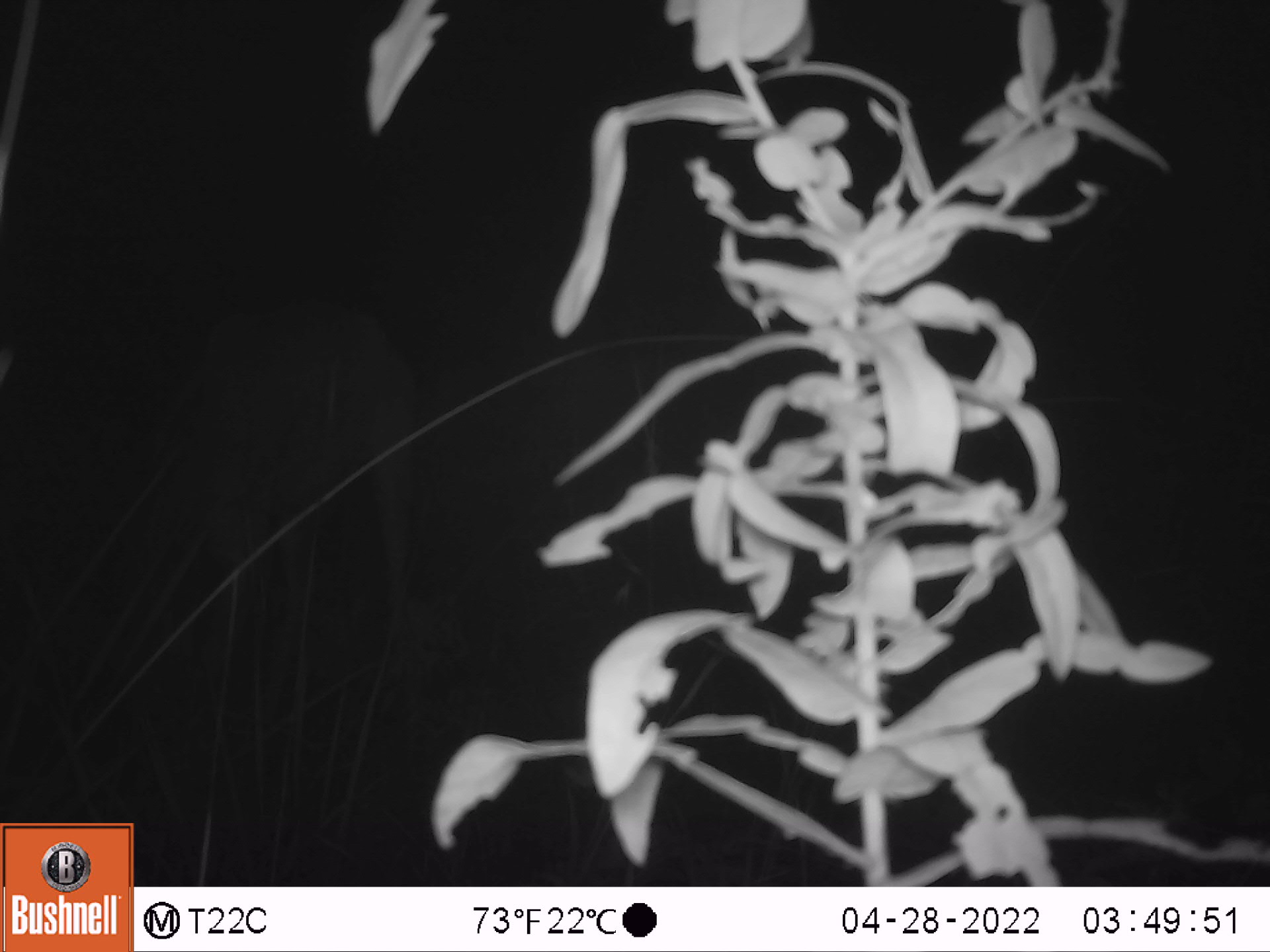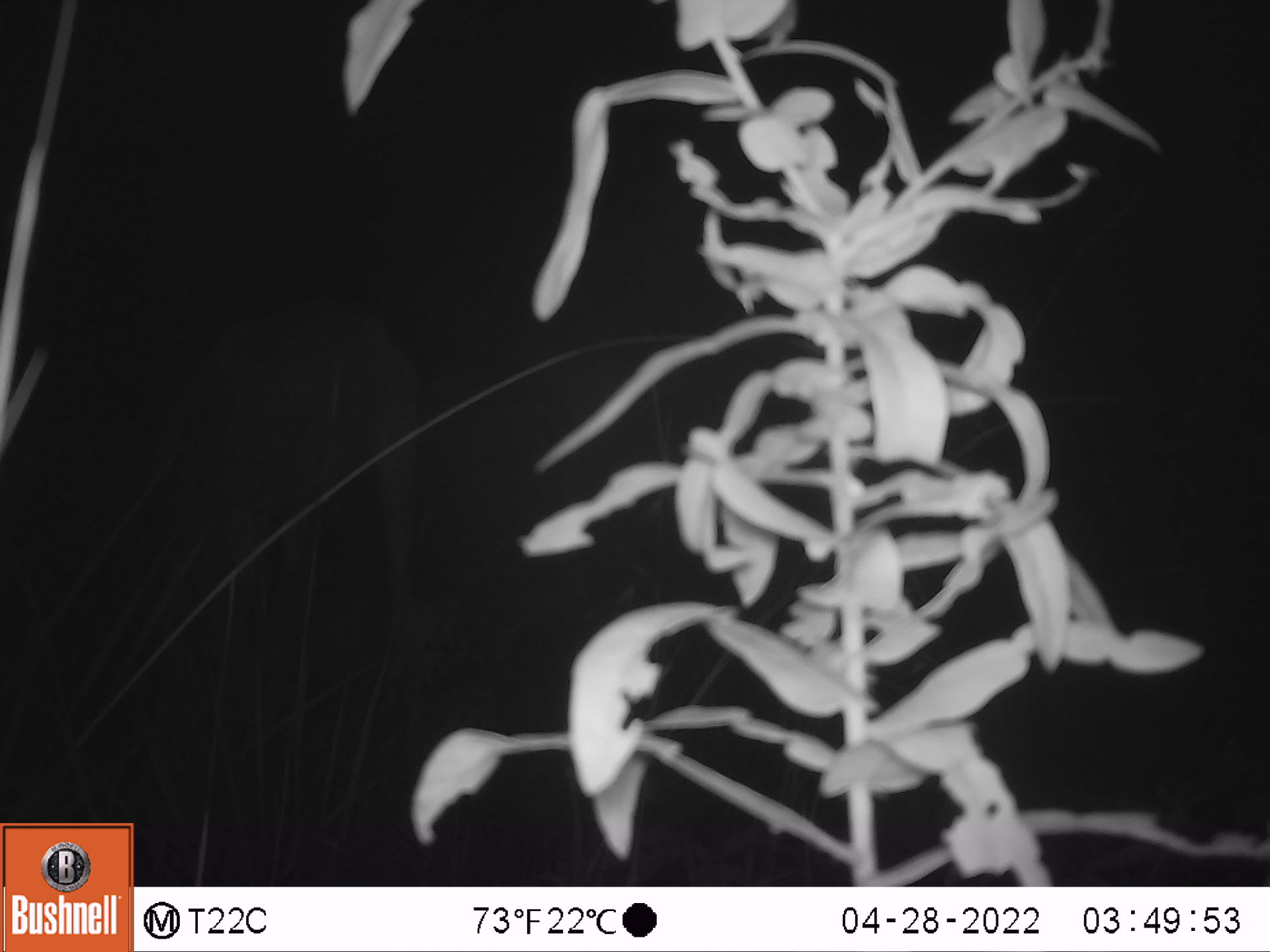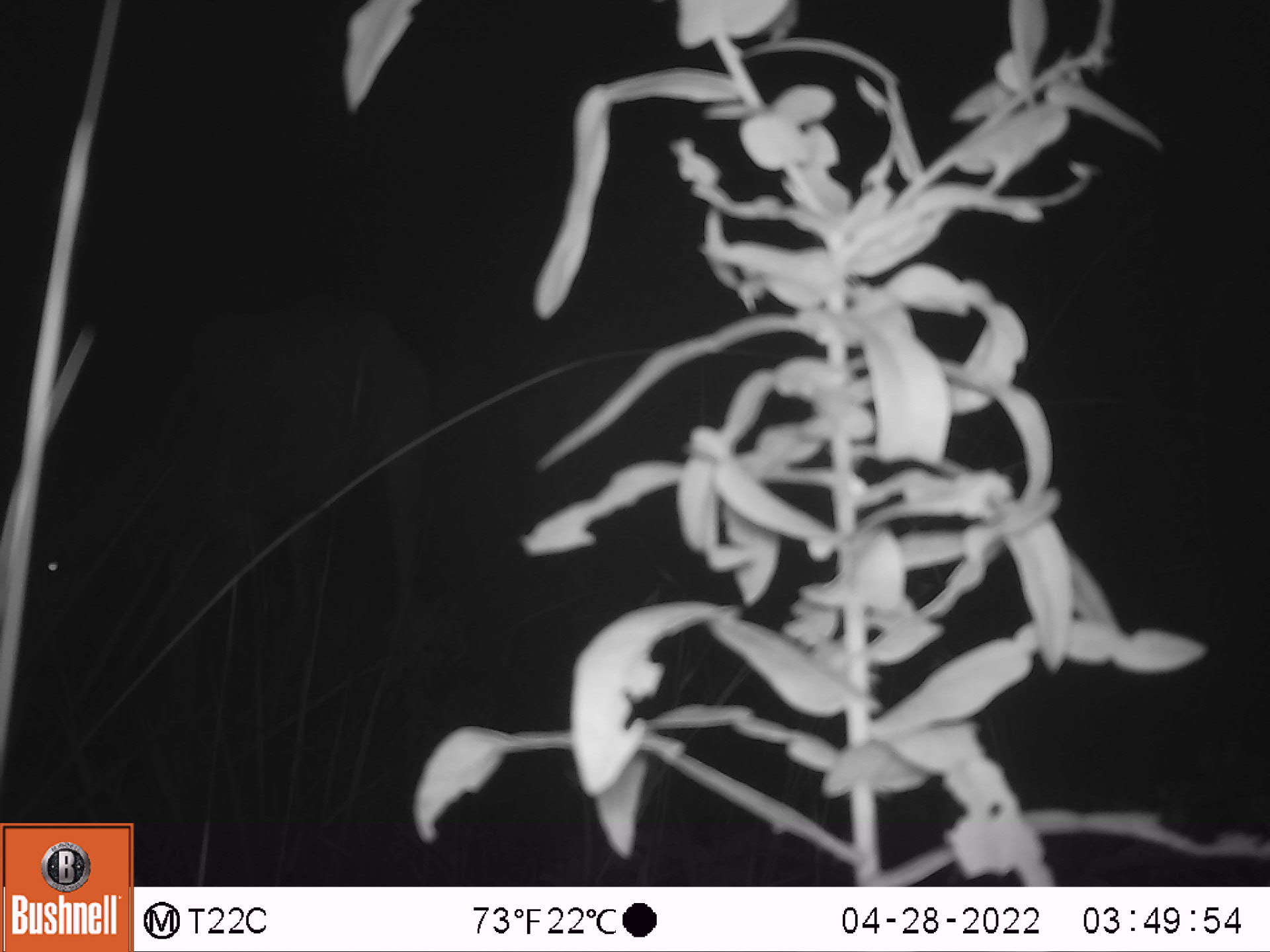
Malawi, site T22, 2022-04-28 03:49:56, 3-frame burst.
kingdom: Animalia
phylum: Chordata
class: Mammalia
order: Artiodactyla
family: Bovidae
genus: Tragelaphus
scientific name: Tragelaphus strepsiceros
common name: greater kudu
Greater kudu (Tragelaphus strepsiceros), count 1.